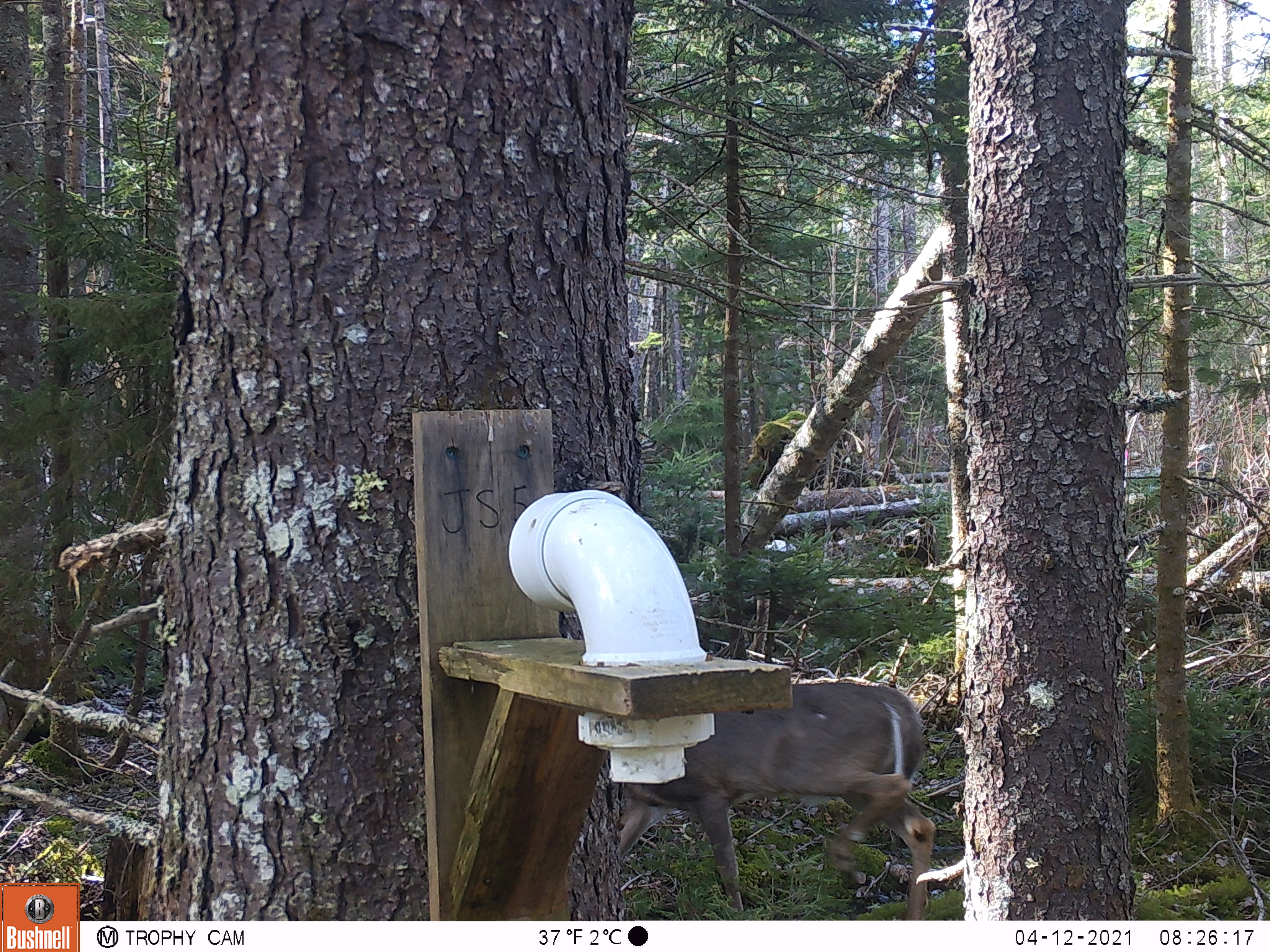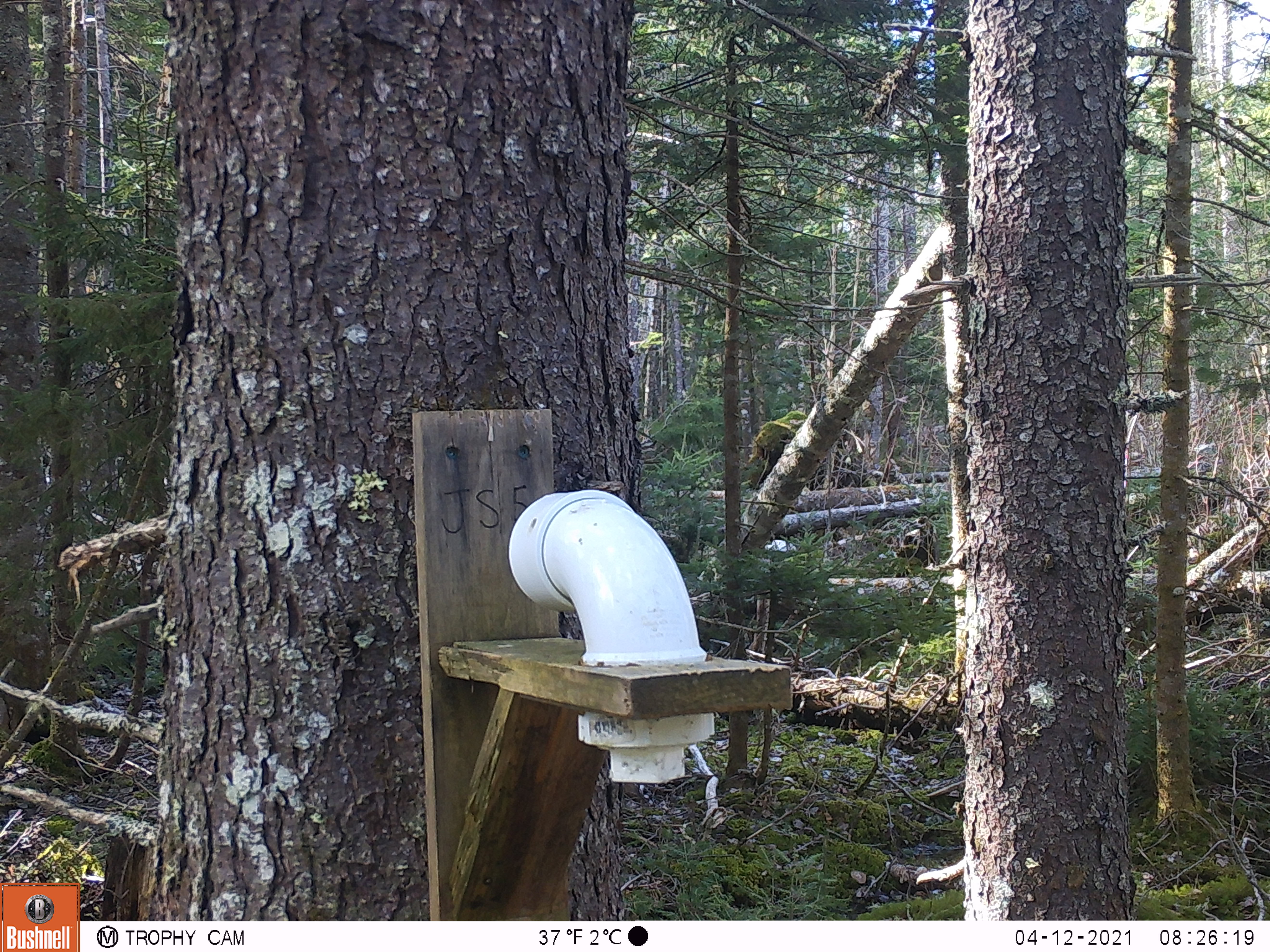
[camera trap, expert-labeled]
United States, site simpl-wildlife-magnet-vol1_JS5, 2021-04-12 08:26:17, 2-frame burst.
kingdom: Animalia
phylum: Chordata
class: Mammalia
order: Artiodactyla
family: Cervidae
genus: Odocoileus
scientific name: Odocoileus virginianus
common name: white-tailed deer